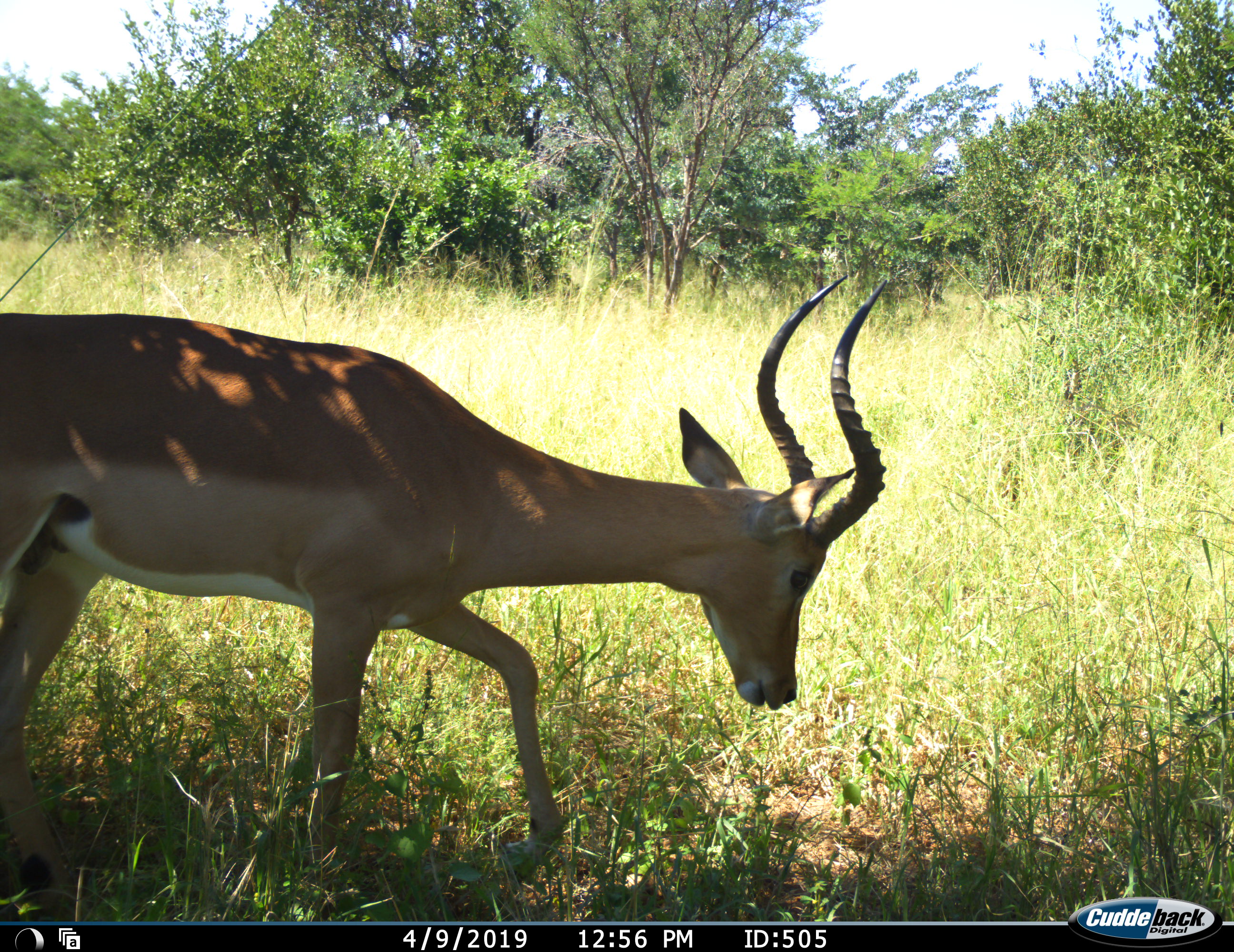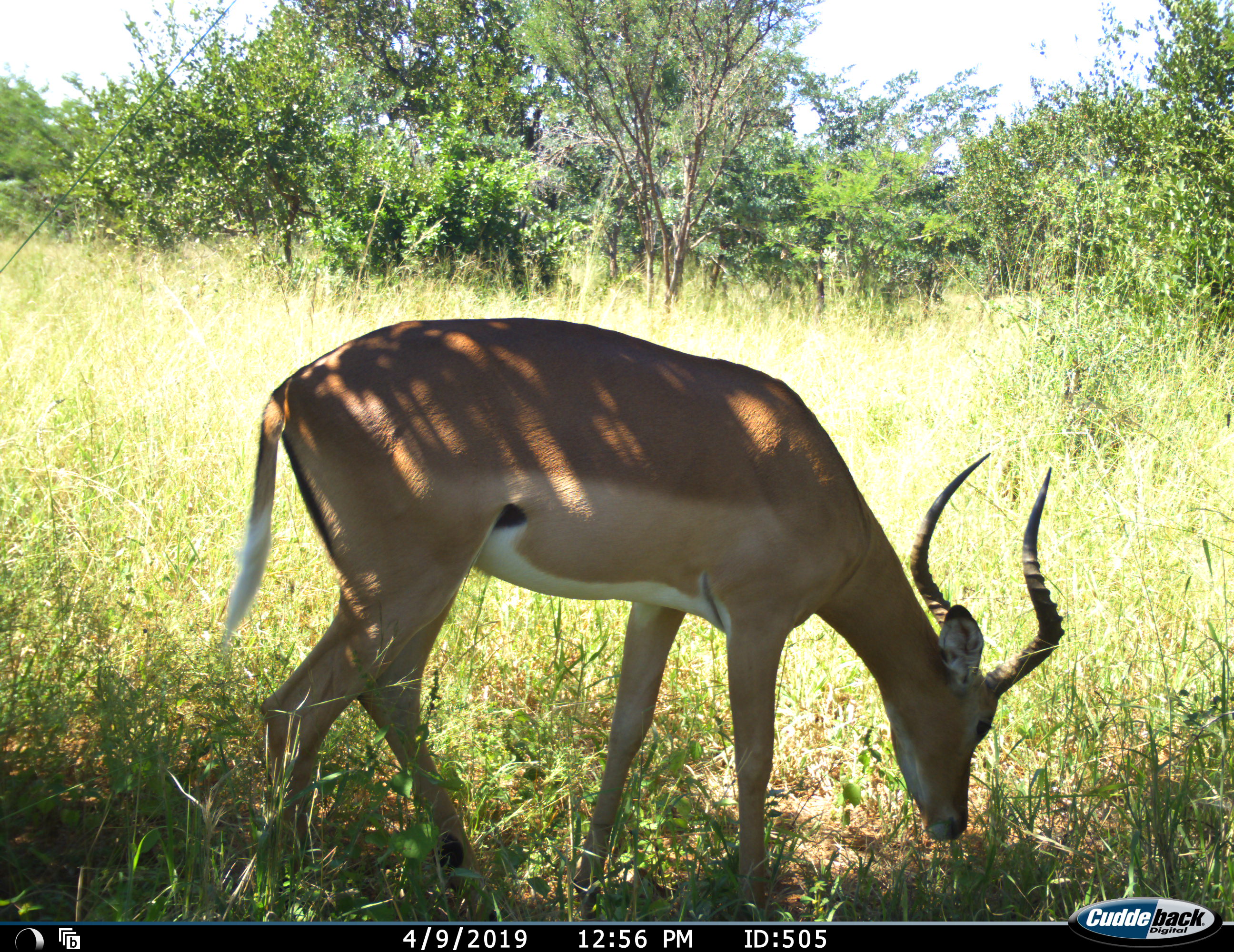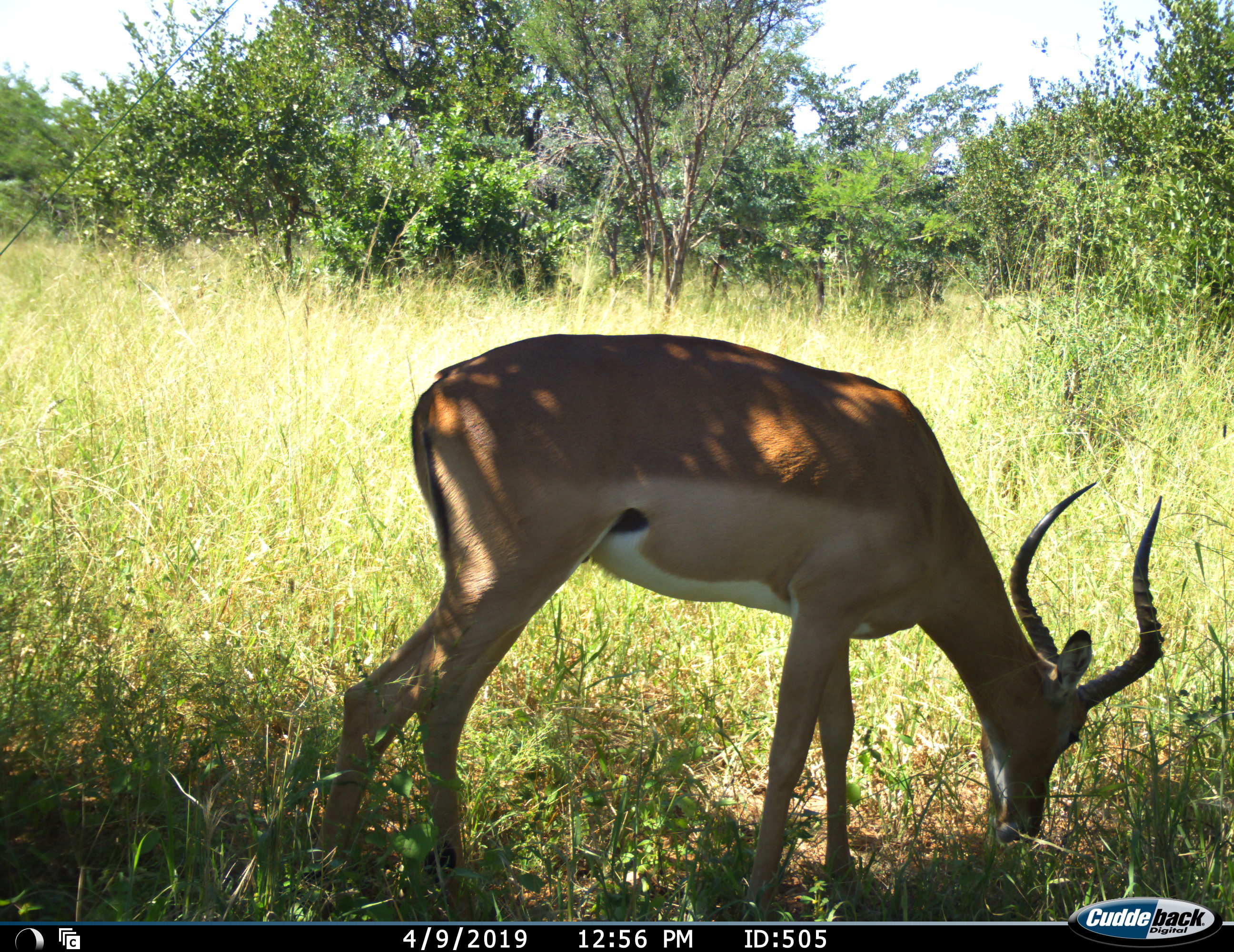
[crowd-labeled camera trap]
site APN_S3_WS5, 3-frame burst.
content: unidentified animal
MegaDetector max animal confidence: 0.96